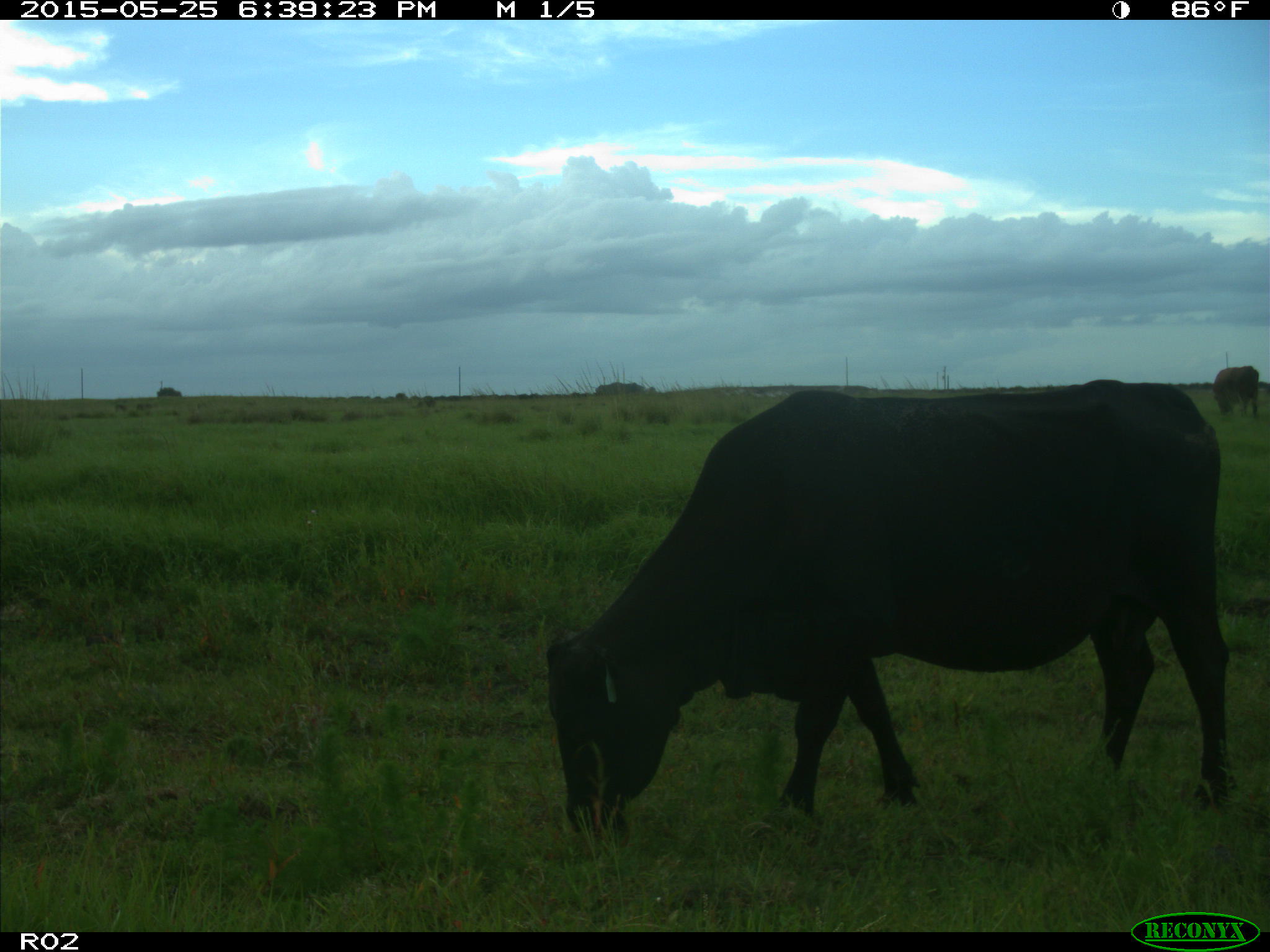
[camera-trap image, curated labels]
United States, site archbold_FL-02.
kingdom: Animalia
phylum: Chordata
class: Mammalia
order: Artiodactyla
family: Bovidae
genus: Bos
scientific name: Bos taurus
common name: domestic cow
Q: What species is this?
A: Bos taurus (domestic cow).